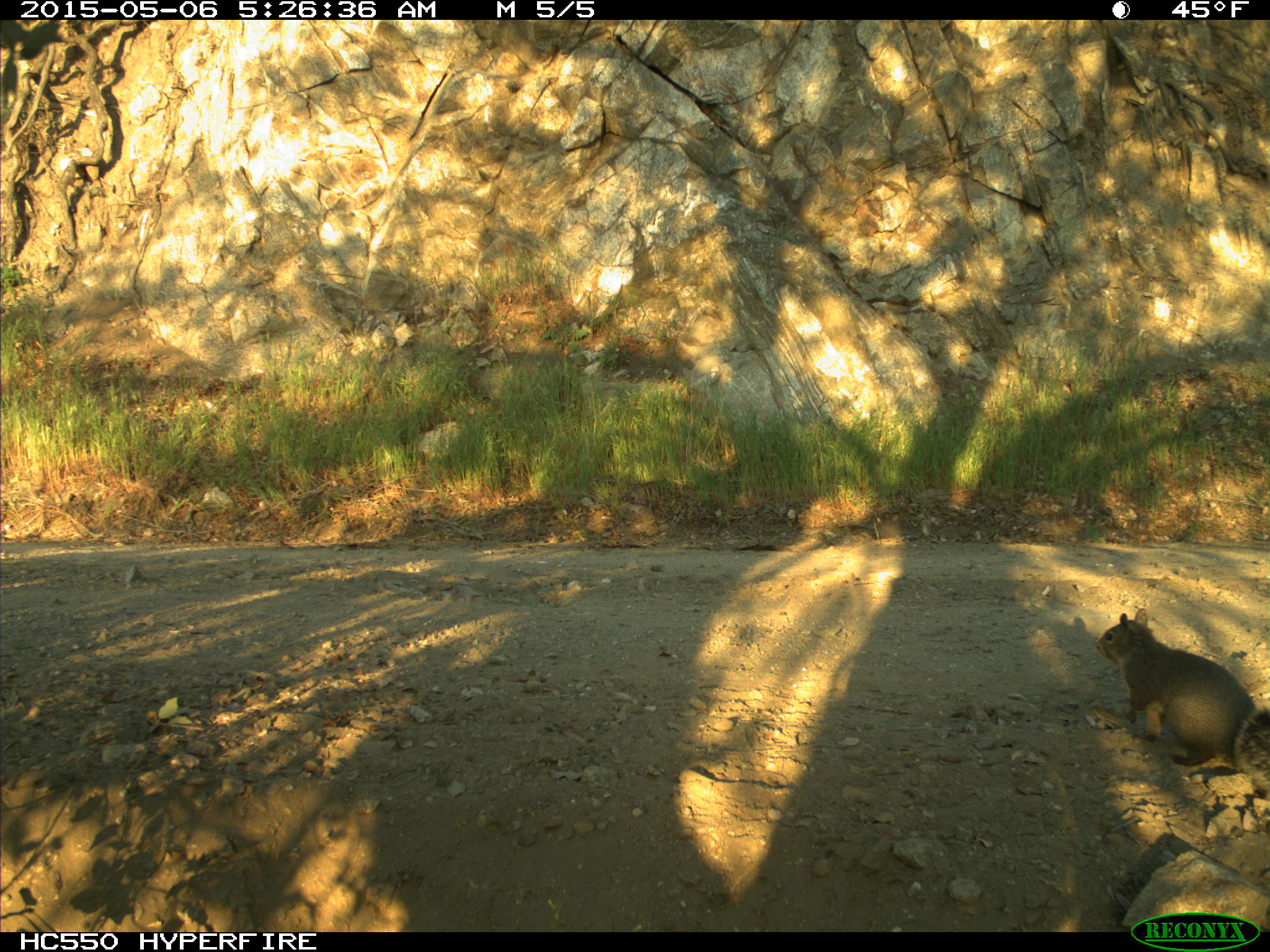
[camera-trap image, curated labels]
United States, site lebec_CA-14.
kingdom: Animalia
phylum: Chordata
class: Mammalia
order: Rodentia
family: Sciuridae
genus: Sciurus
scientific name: Sciurus carolinensis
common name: eastern gray squirrel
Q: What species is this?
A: Sciurus carolinensis (eastern gray squirrel).